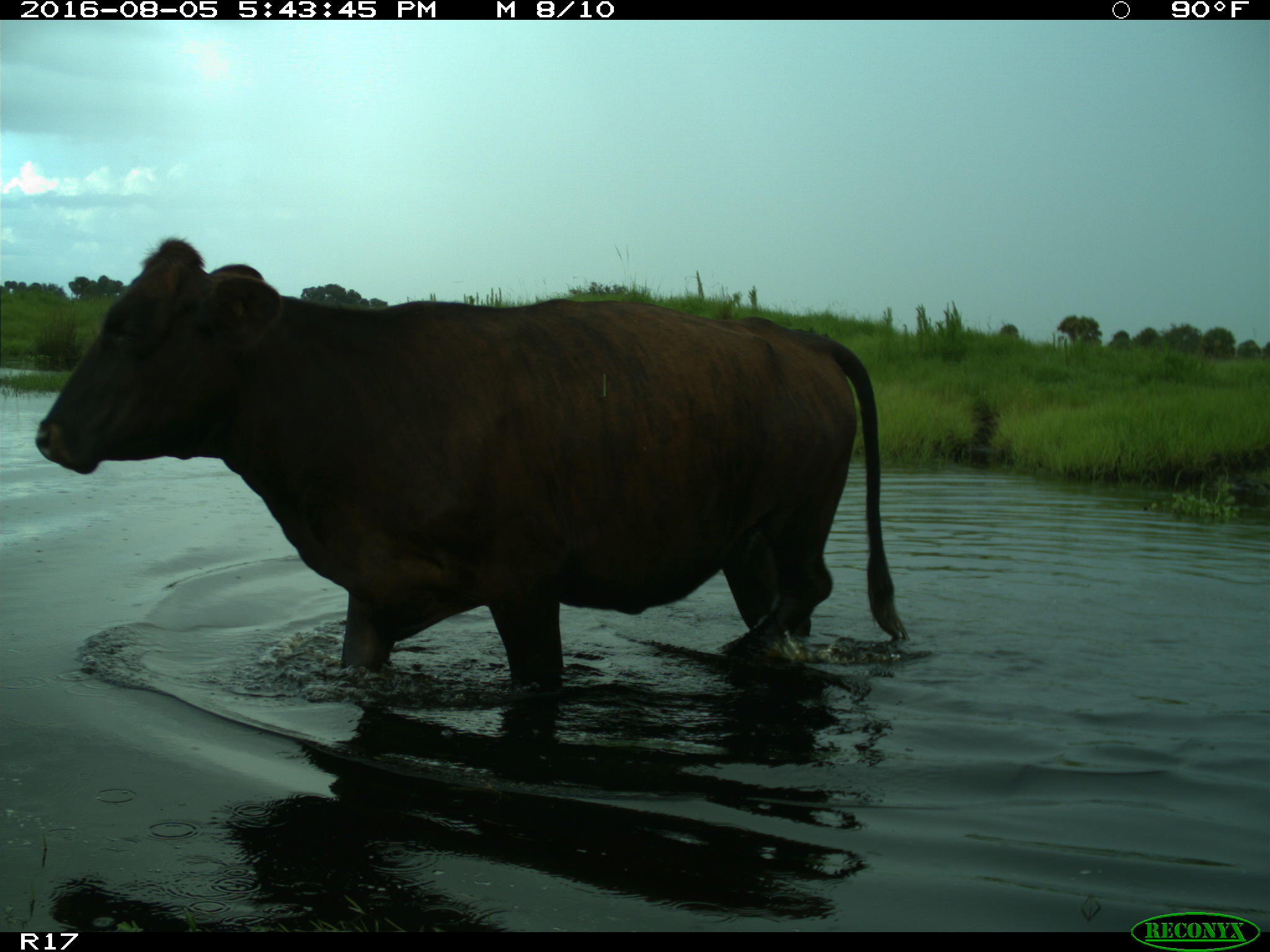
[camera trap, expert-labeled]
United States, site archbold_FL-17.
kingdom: Animalia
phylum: Chordata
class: Mammalia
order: Artiodactyla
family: Bovidae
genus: Bos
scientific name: Bos taurus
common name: domestic cow